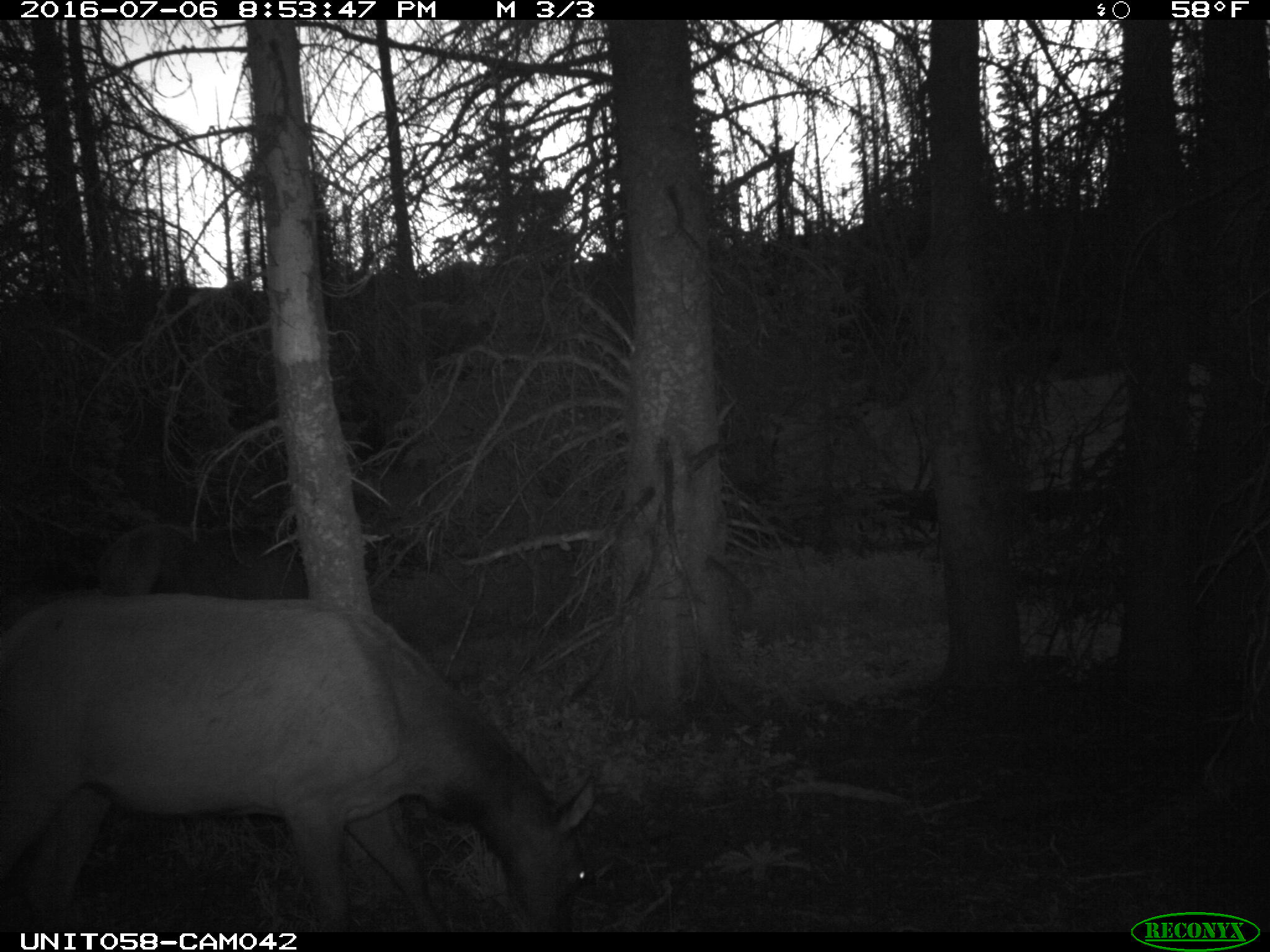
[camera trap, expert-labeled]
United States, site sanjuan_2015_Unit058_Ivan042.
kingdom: Animalia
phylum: Chordata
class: Mammalia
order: Artiodactyla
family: Cervidae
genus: Cervus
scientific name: Cervus elaphus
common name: red deer